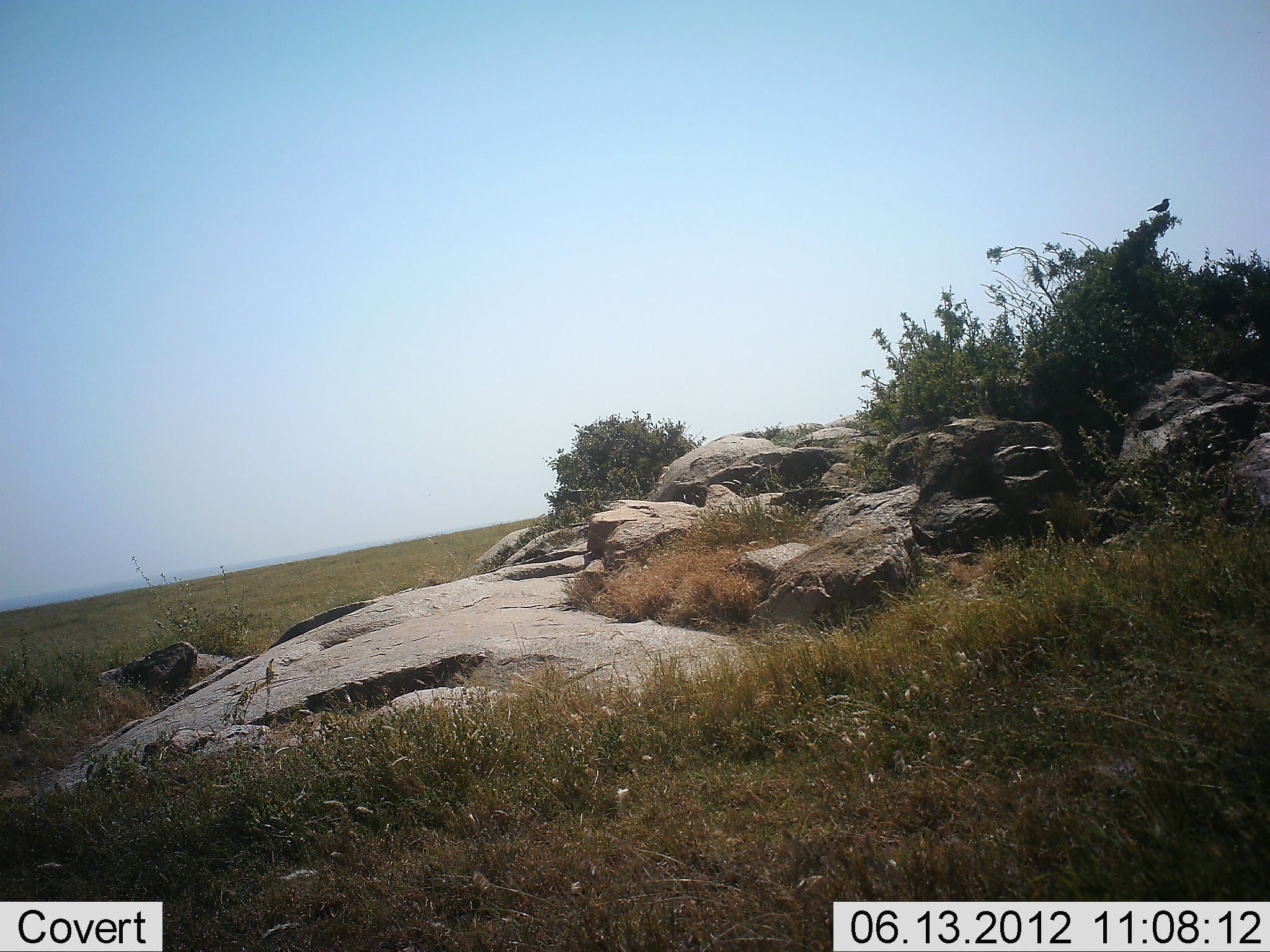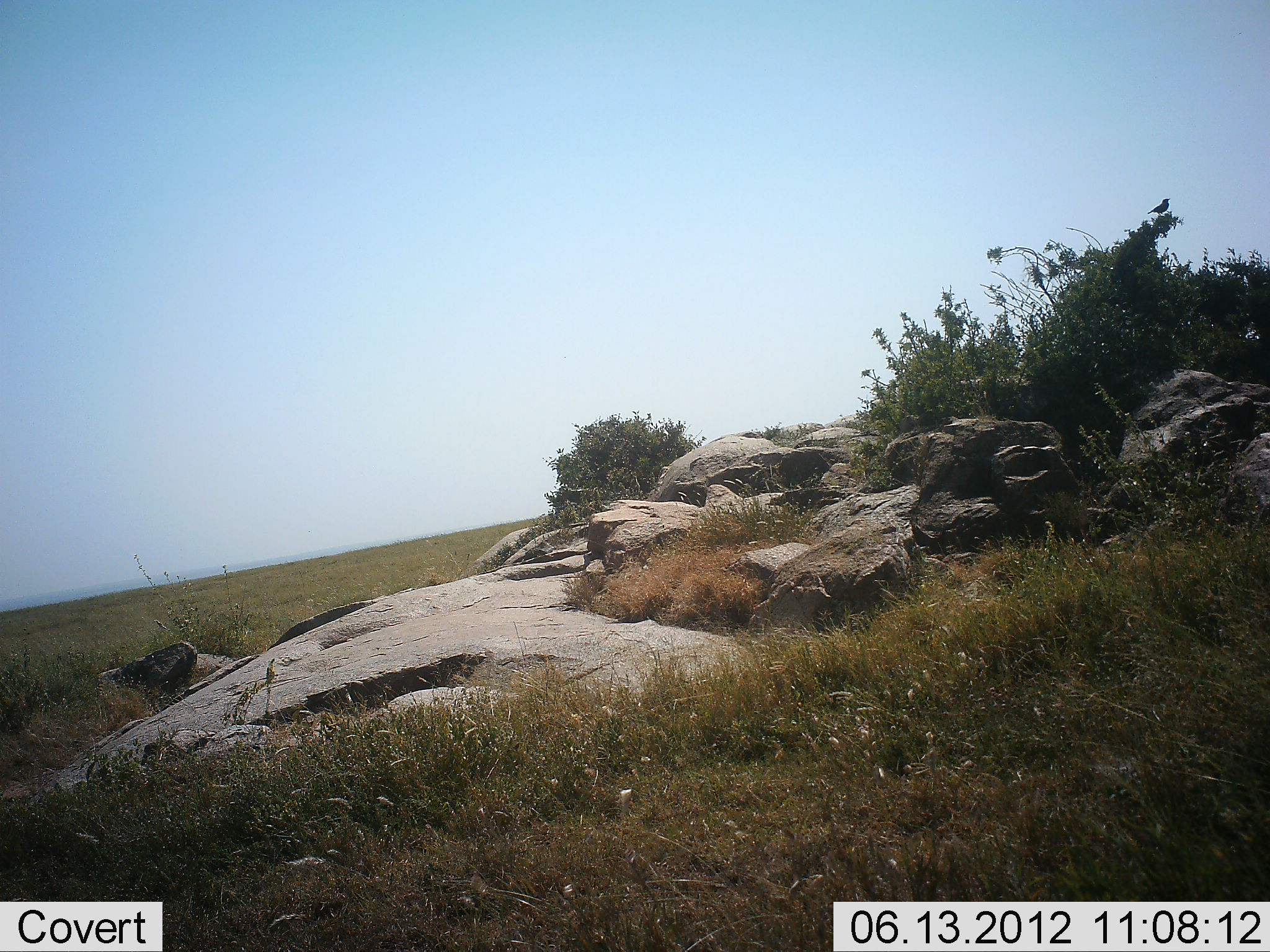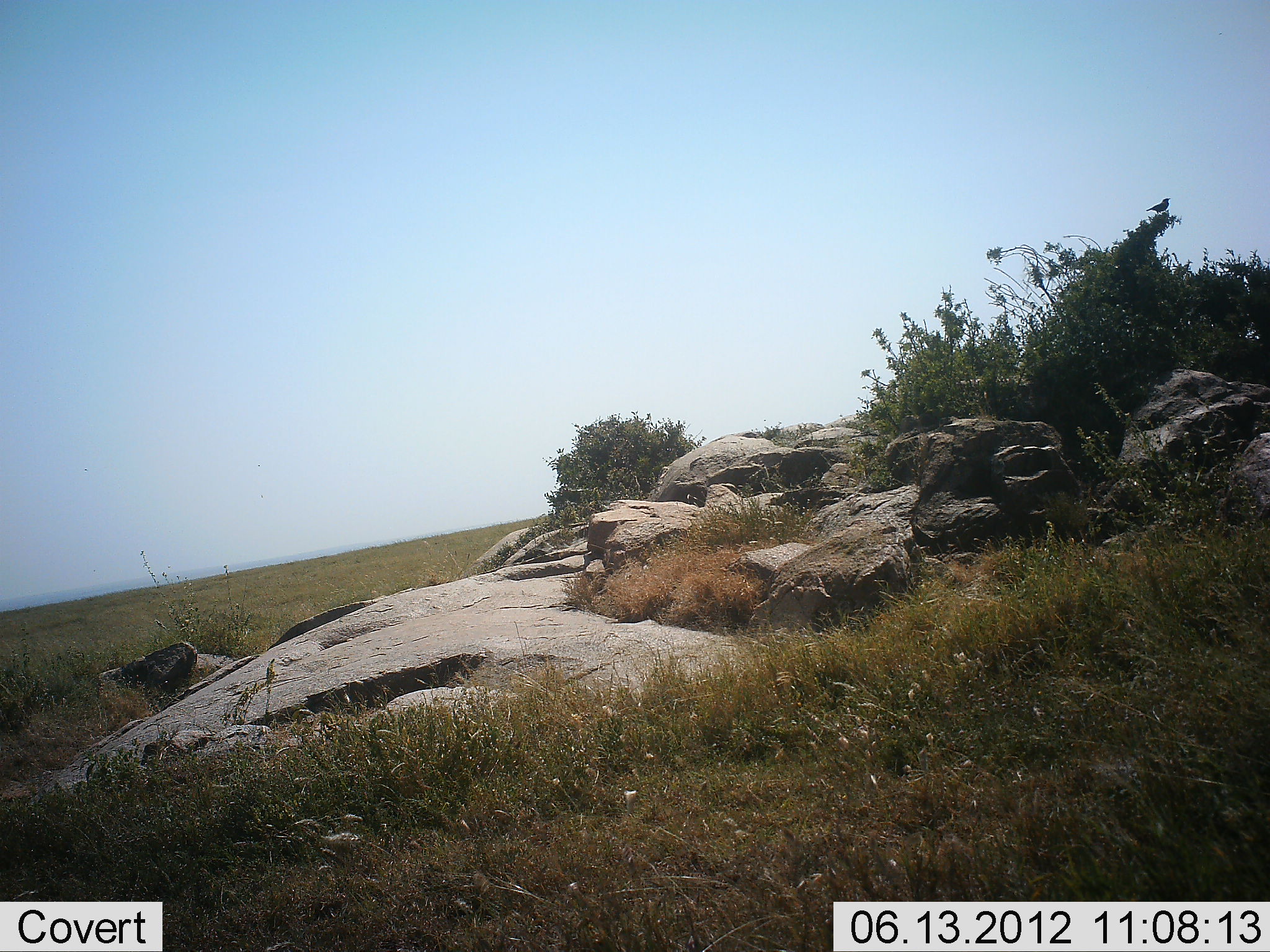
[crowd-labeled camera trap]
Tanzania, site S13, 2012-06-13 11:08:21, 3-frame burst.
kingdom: Animalia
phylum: Chordata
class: Aves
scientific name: Aves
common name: bird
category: otherbird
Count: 1.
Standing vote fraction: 50%.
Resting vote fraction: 50%.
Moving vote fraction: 0%.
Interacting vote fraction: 0%.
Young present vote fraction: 0%.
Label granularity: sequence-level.